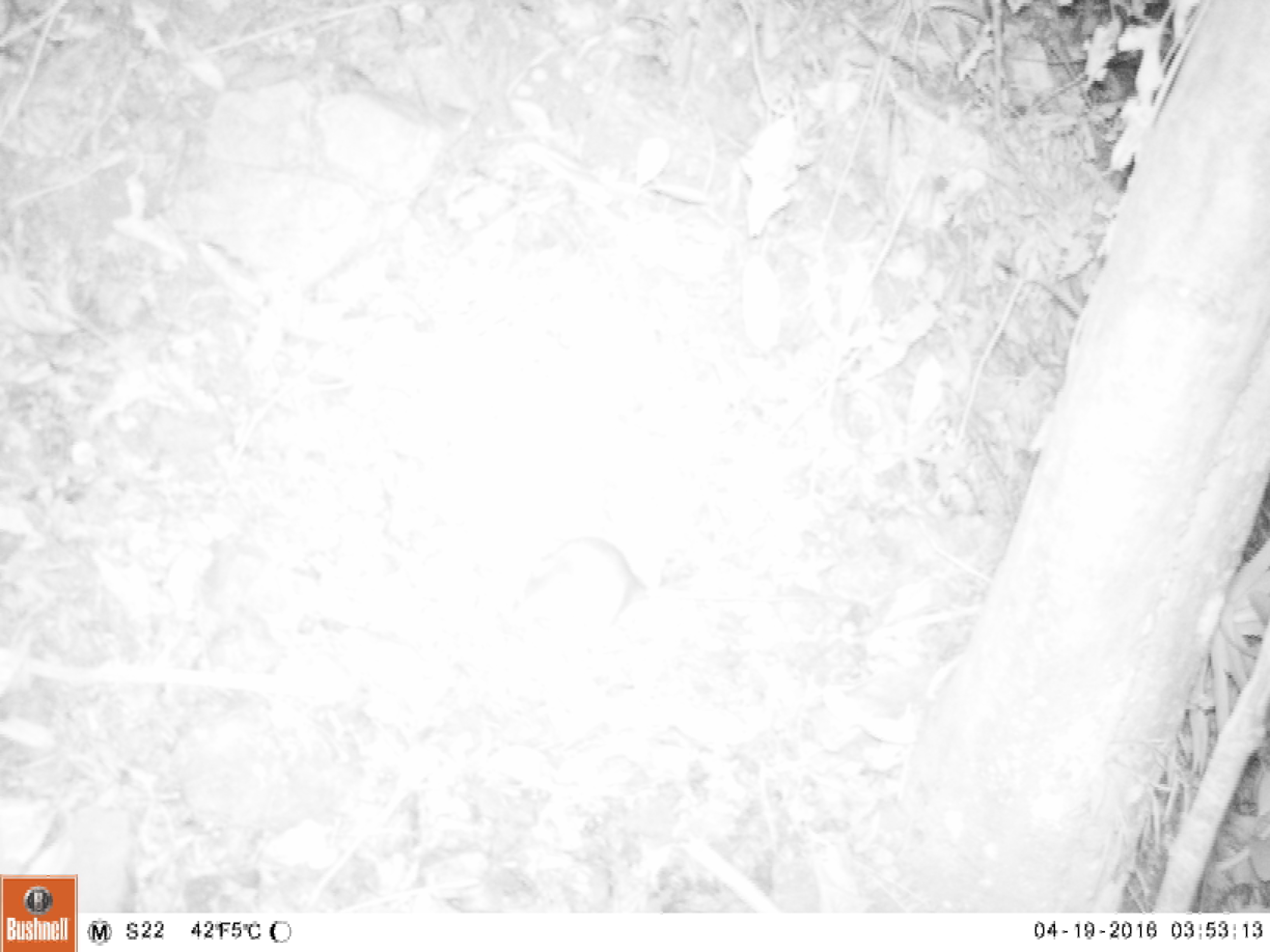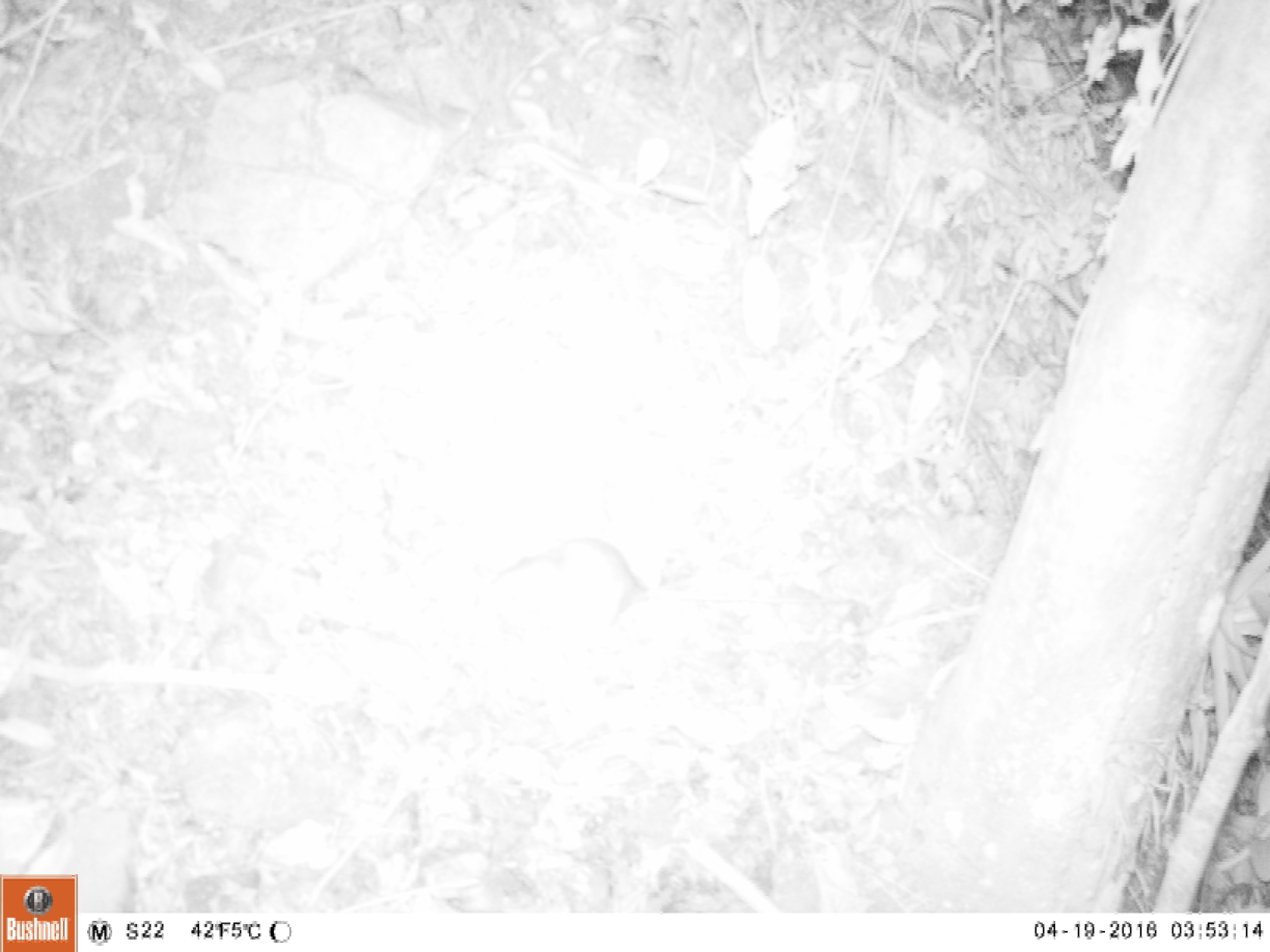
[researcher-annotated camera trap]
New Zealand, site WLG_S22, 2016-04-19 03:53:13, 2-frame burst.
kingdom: Animalia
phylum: Chordata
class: Mammalia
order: Rodentia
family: Muridae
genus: Rattus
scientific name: Rattus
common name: rat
Rat (Rattus).